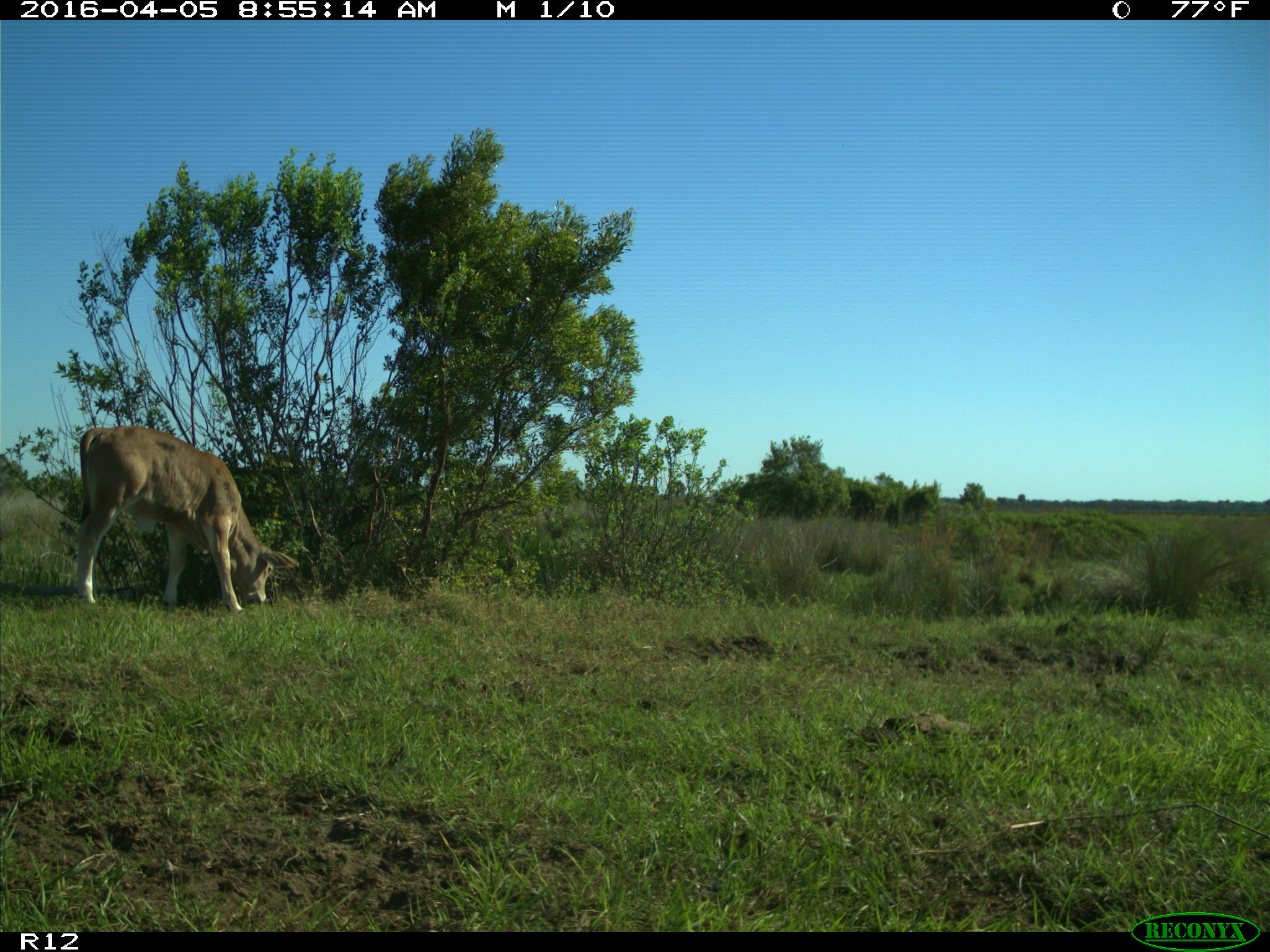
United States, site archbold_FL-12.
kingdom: Animalia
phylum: Chordata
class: Mammalia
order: Artiodactyla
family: Bovidae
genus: Bos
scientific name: Bos taurus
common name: domestic cow